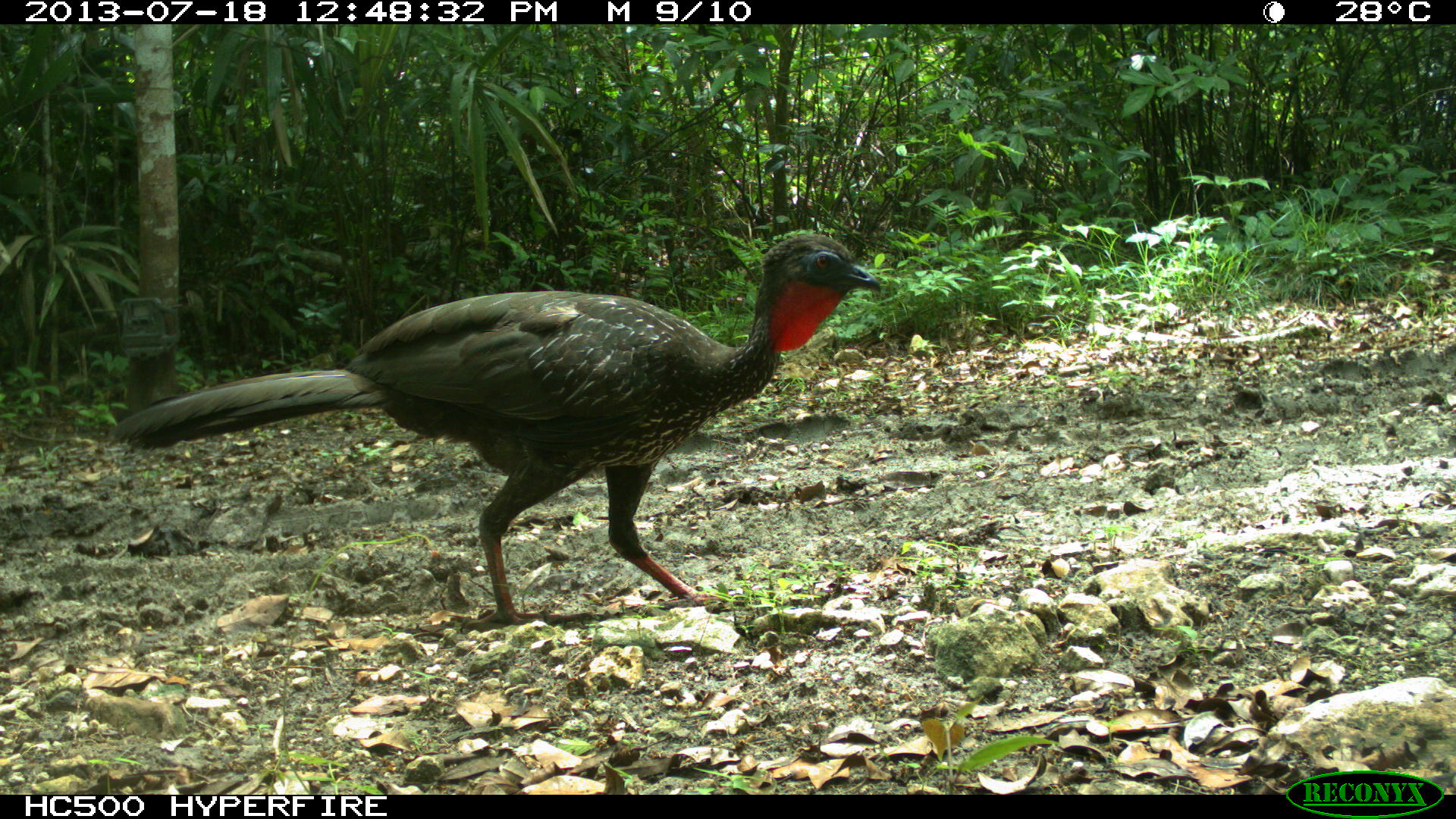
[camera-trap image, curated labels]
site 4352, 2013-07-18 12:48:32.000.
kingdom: Animalia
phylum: Chordata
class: Aves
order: Galliformes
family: Cracidae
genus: Penelope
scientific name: Penelope purpurascens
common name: crested guan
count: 1